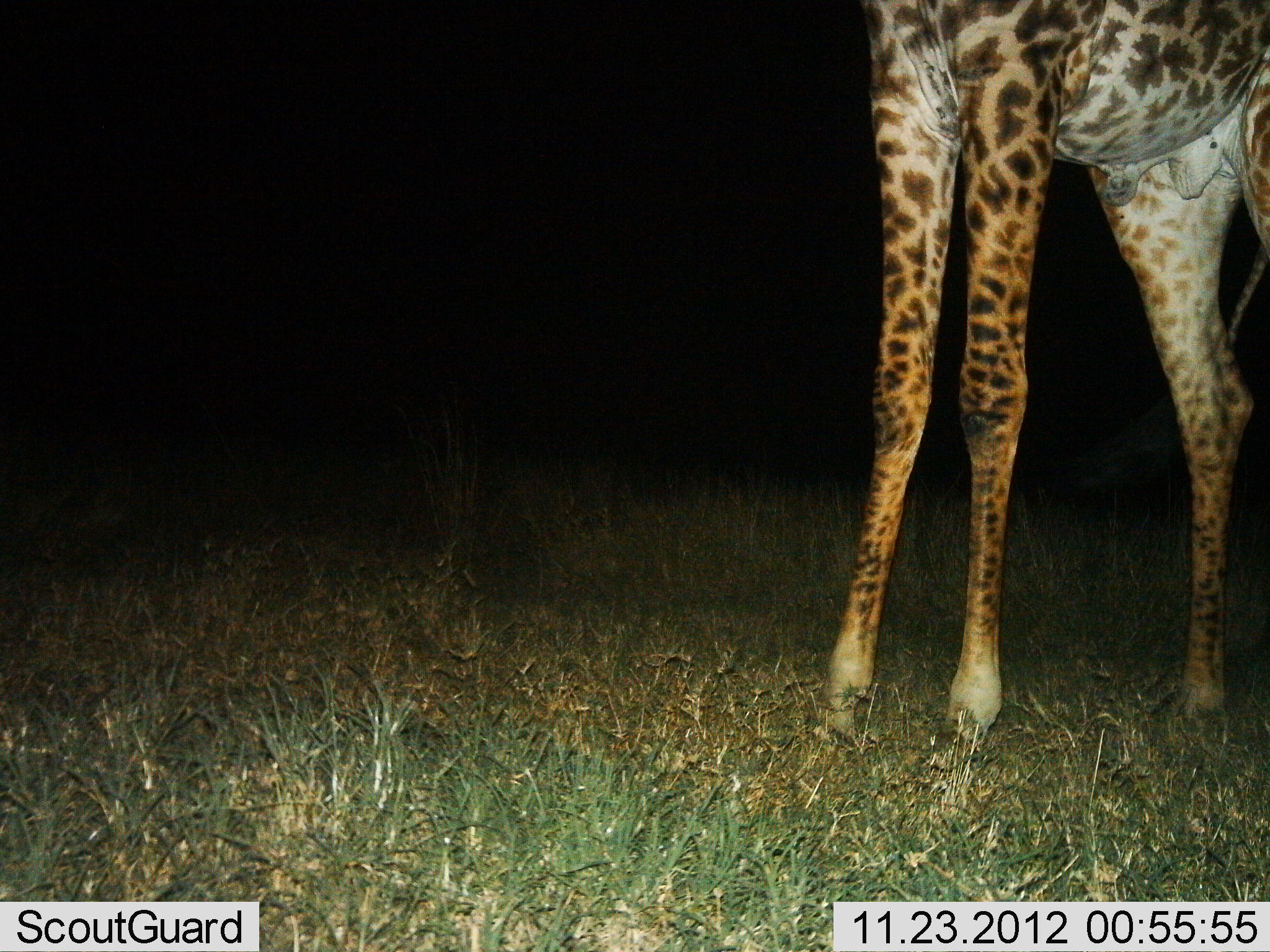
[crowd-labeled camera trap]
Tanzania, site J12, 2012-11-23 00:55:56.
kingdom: Animalia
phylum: Chordata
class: Mammalia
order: Artiodactyla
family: Giraffidae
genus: Giraffa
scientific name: Giraffa camelopardalis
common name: giraffe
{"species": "giraffe (Giraffa camelopardalis)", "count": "1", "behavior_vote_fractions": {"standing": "100%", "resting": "0%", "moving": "0%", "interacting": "0%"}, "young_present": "0%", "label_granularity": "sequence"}